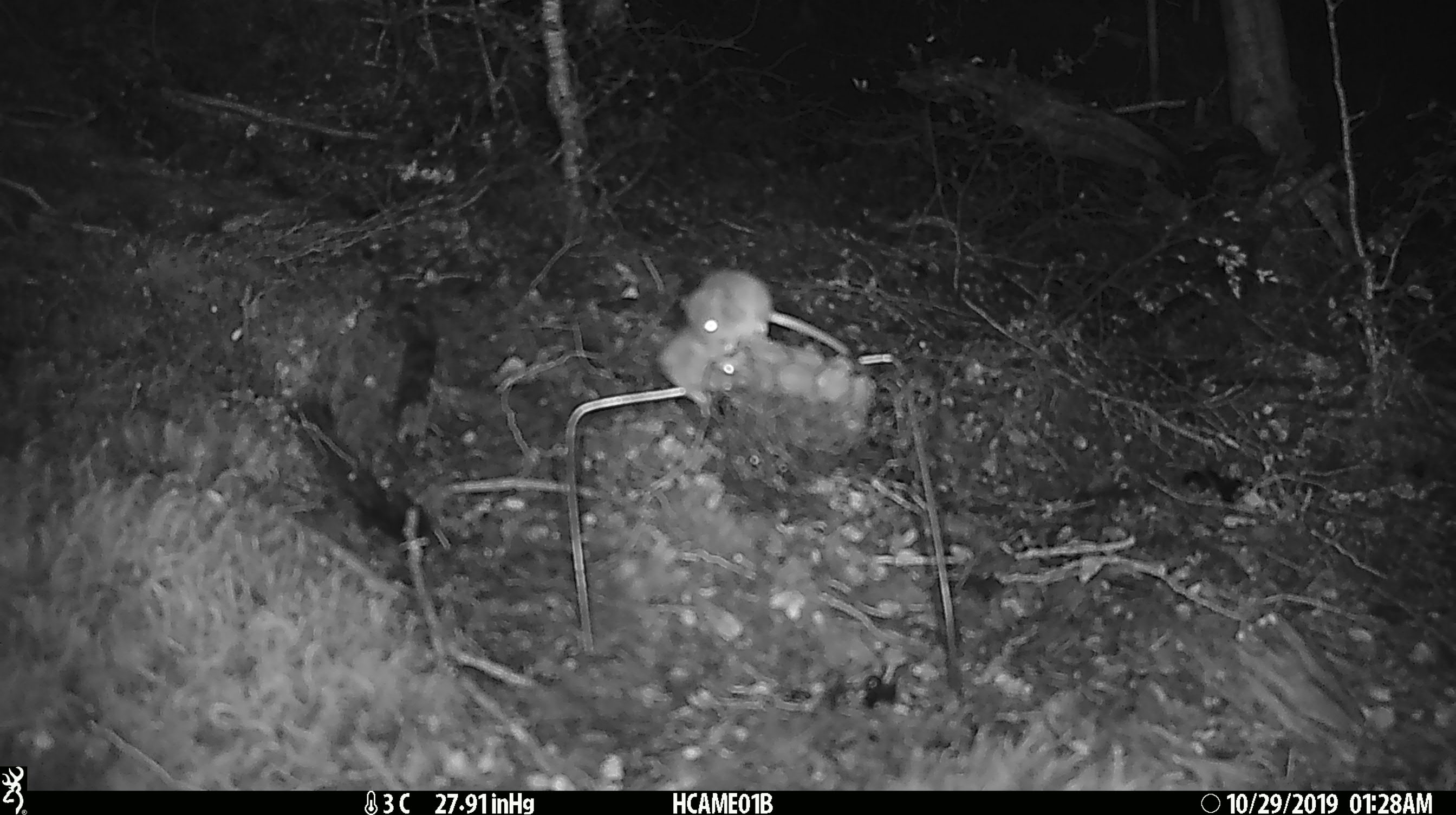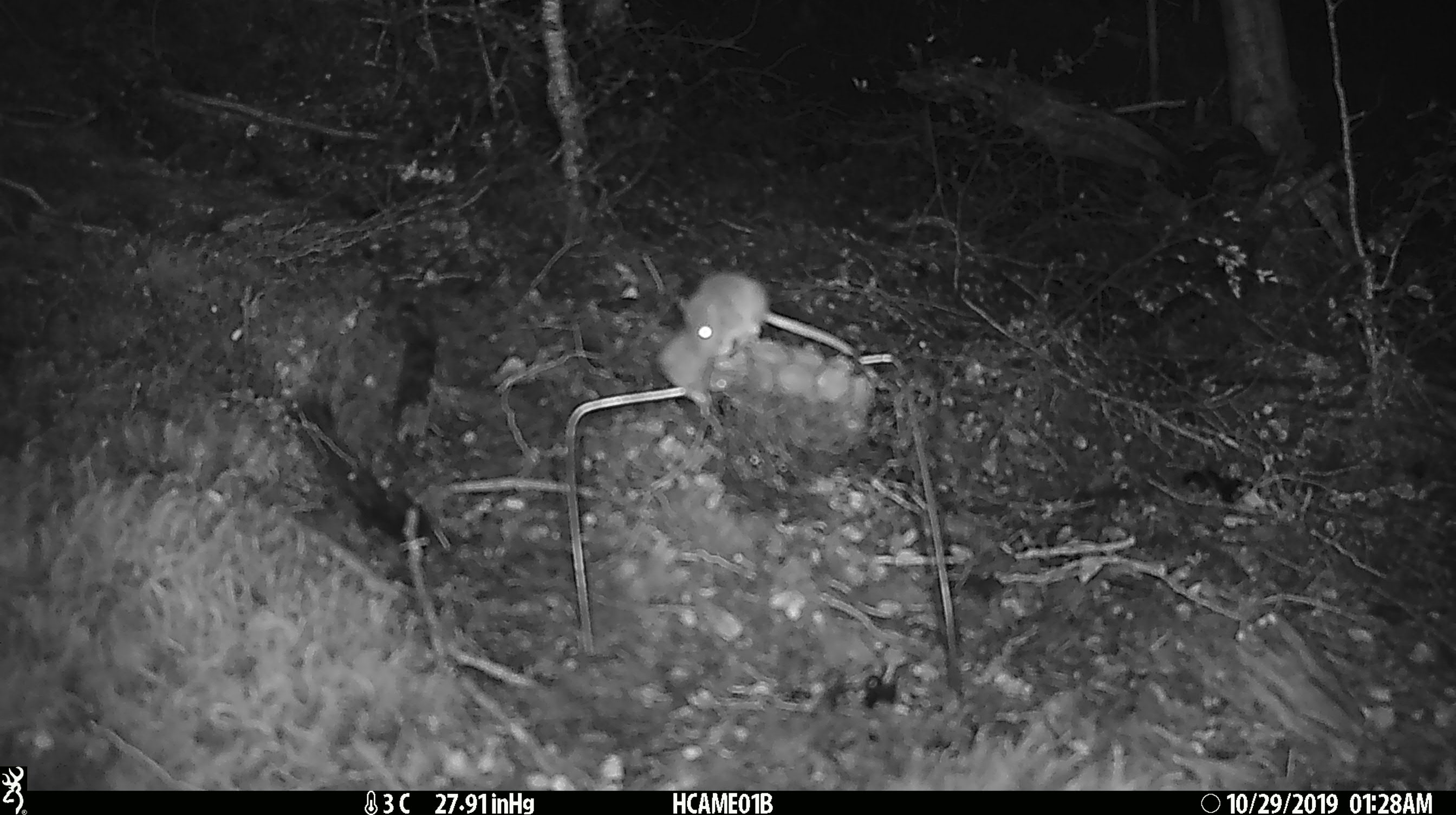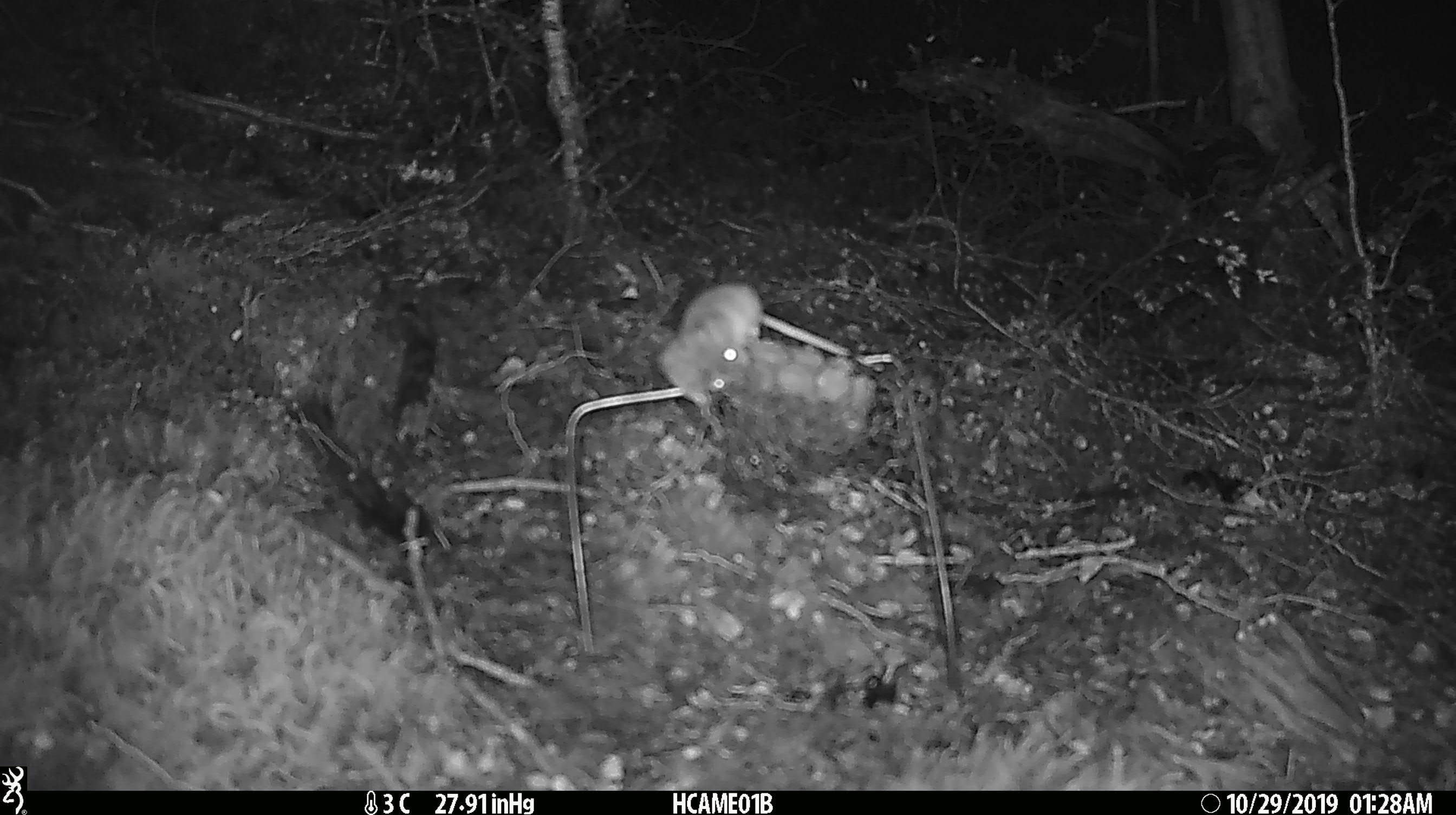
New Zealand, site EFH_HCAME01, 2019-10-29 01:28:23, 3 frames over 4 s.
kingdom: Animalia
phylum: Chordata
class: Mammalia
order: Rodentia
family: Muridae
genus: Mus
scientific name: Mus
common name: mouse